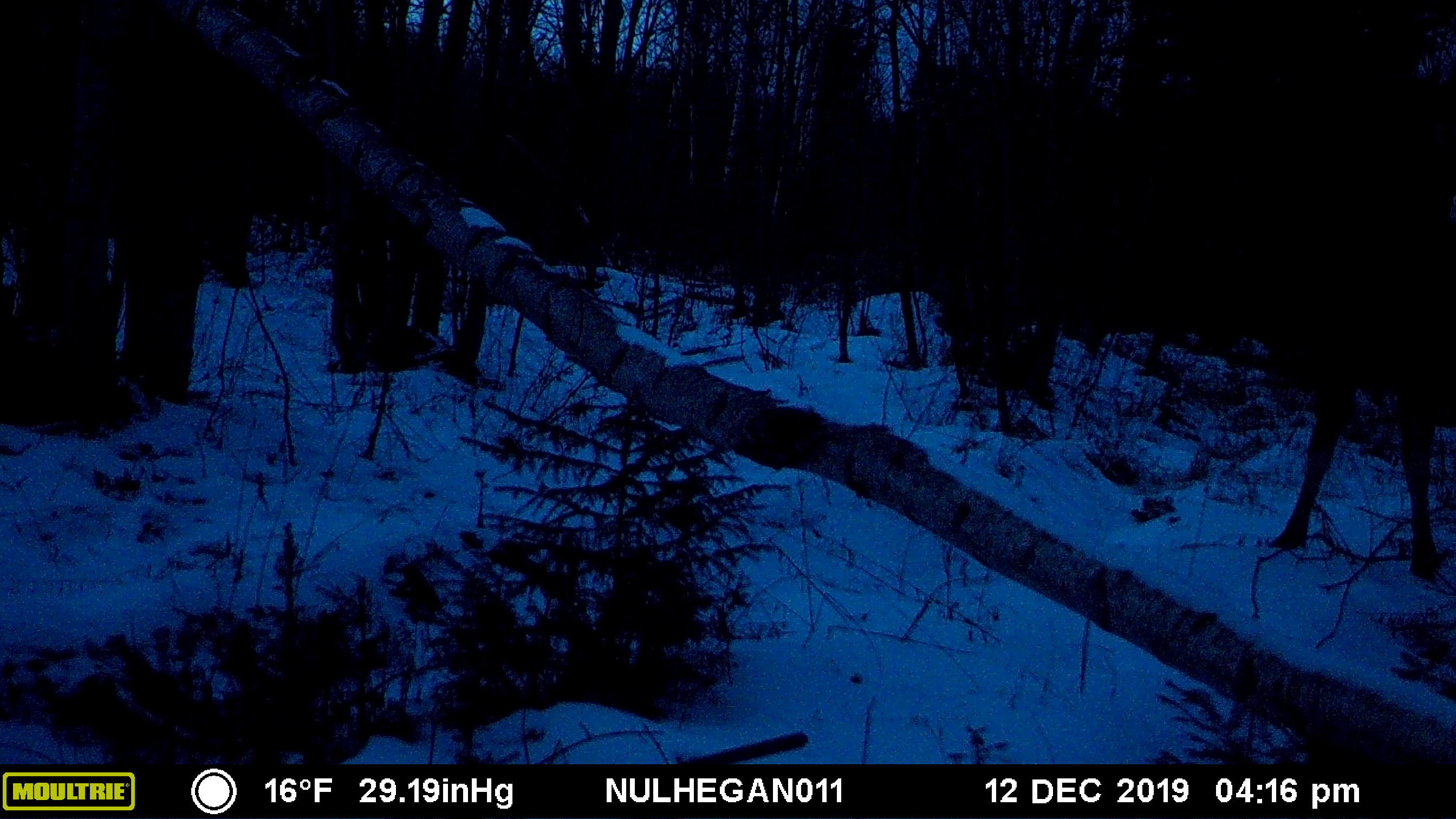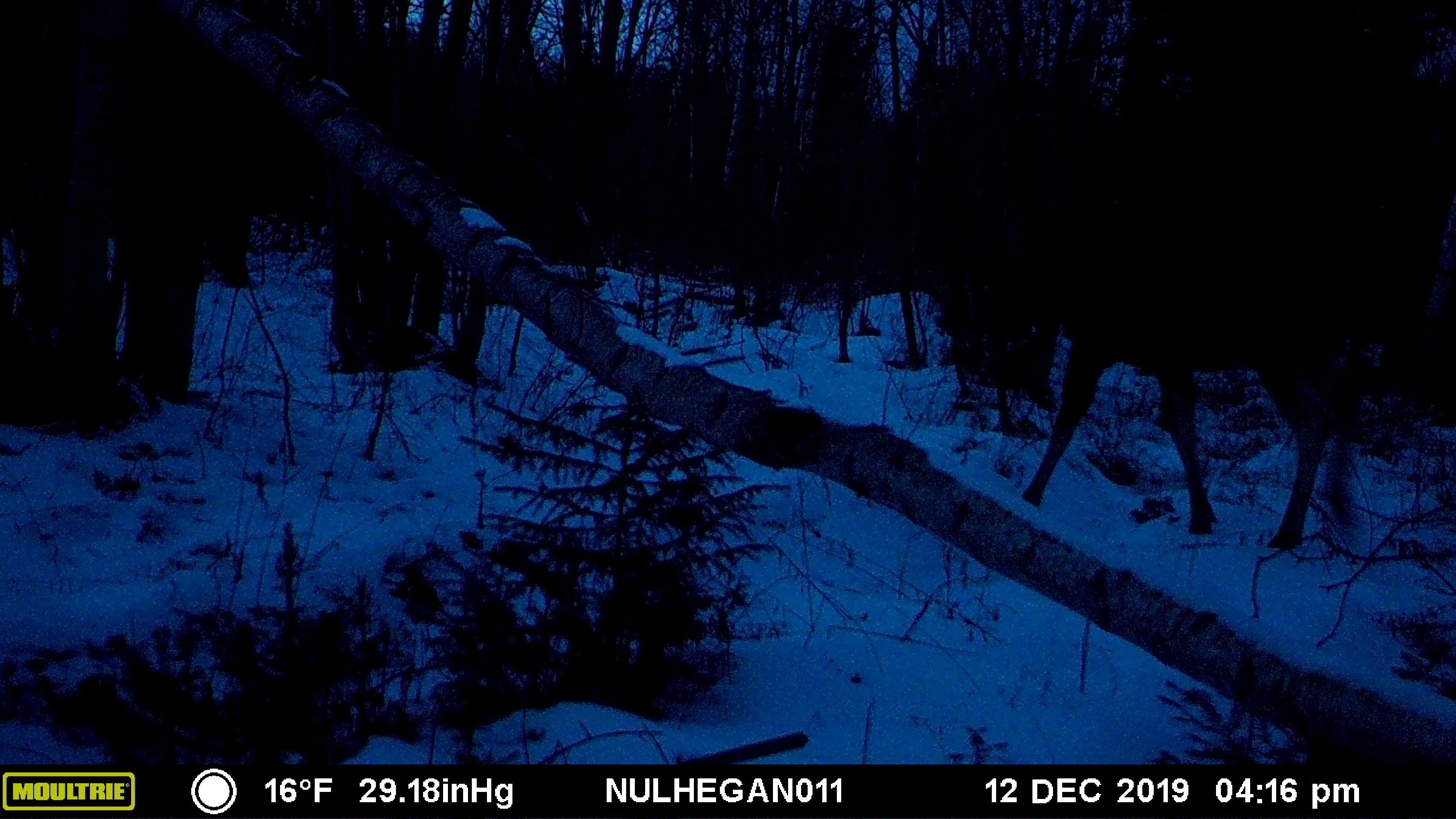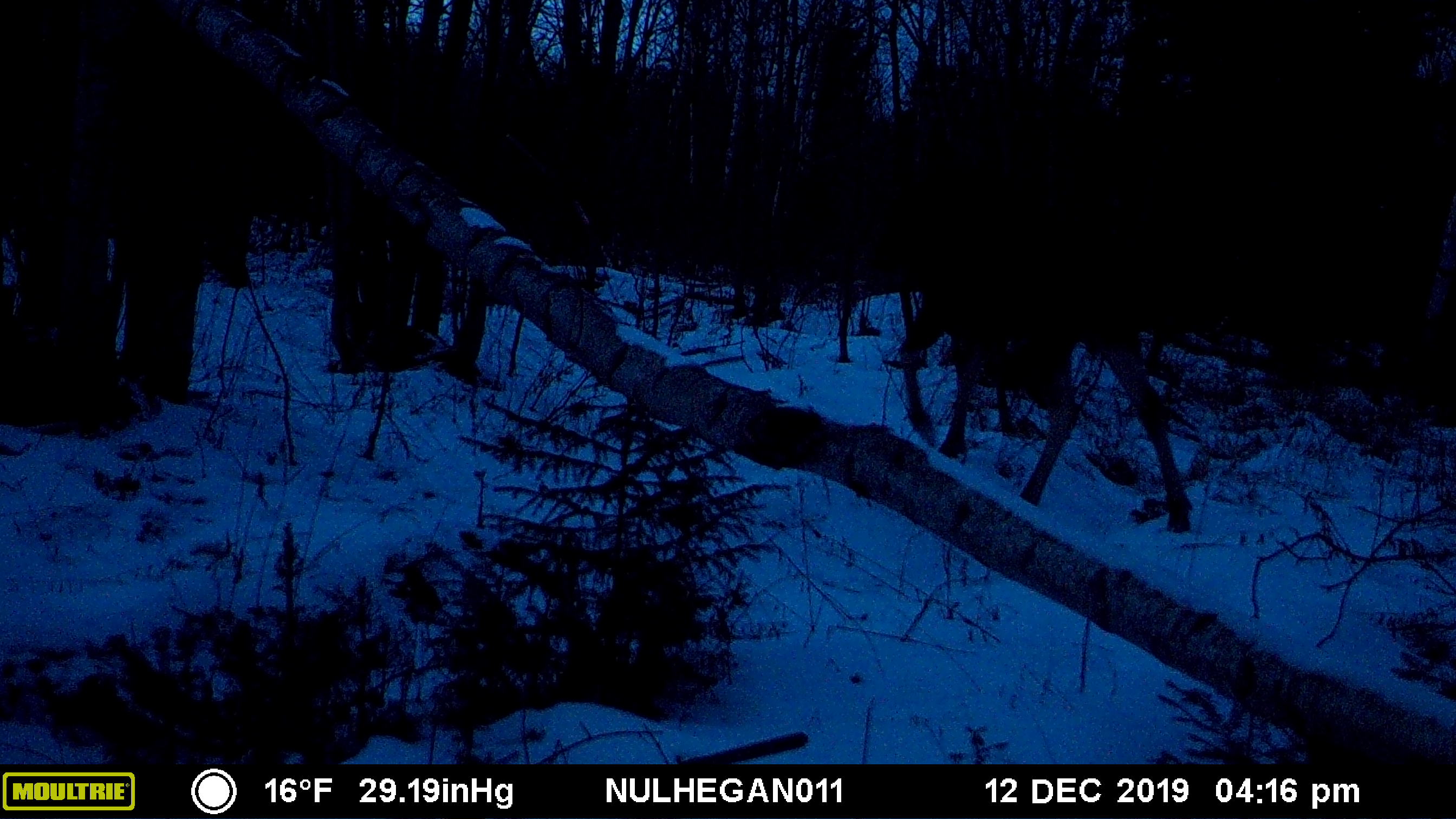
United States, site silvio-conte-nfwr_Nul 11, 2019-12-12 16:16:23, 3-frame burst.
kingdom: Animalia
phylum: Chordata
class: Mammalia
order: Artiodactyla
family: Cervidae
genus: Alces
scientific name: Alces alces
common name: moose